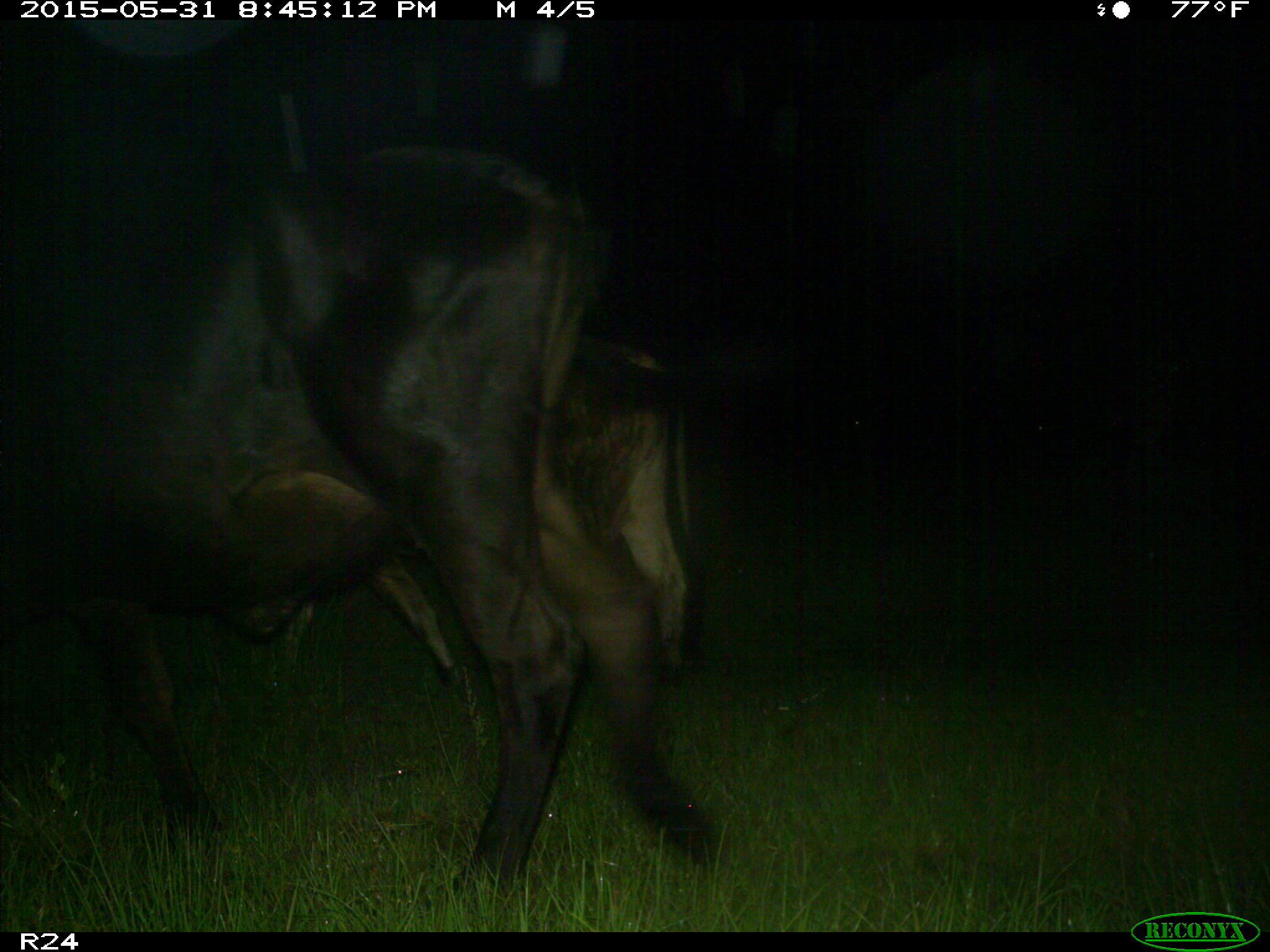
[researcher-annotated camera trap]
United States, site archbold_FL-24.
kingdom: Animalia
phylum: Chordata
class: Mammalia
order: Artiodactyla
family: Bovidae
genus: Bos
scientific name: Bos taurus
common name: domestic cow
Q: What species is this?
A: Bos taurus (domestic cow).